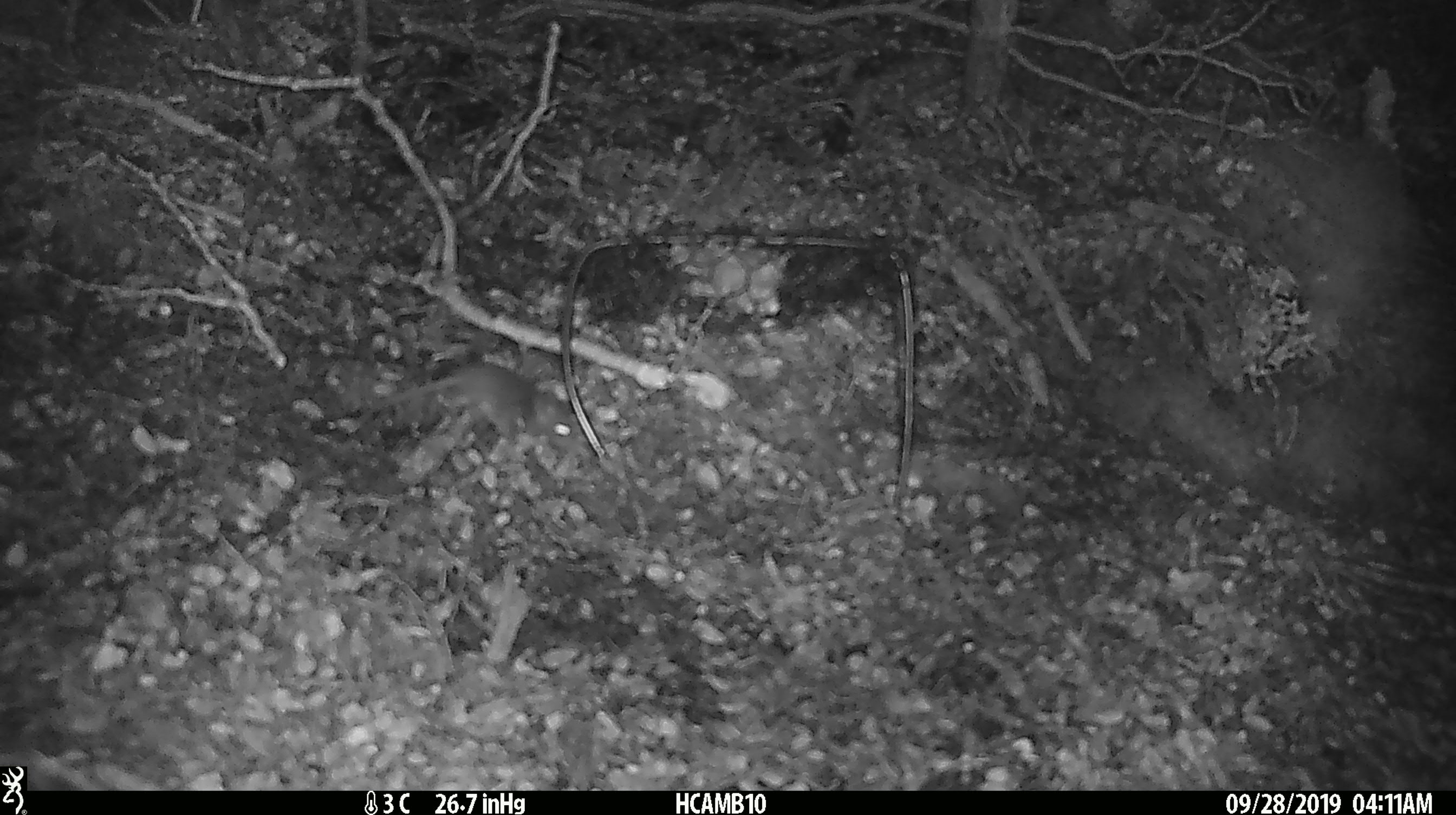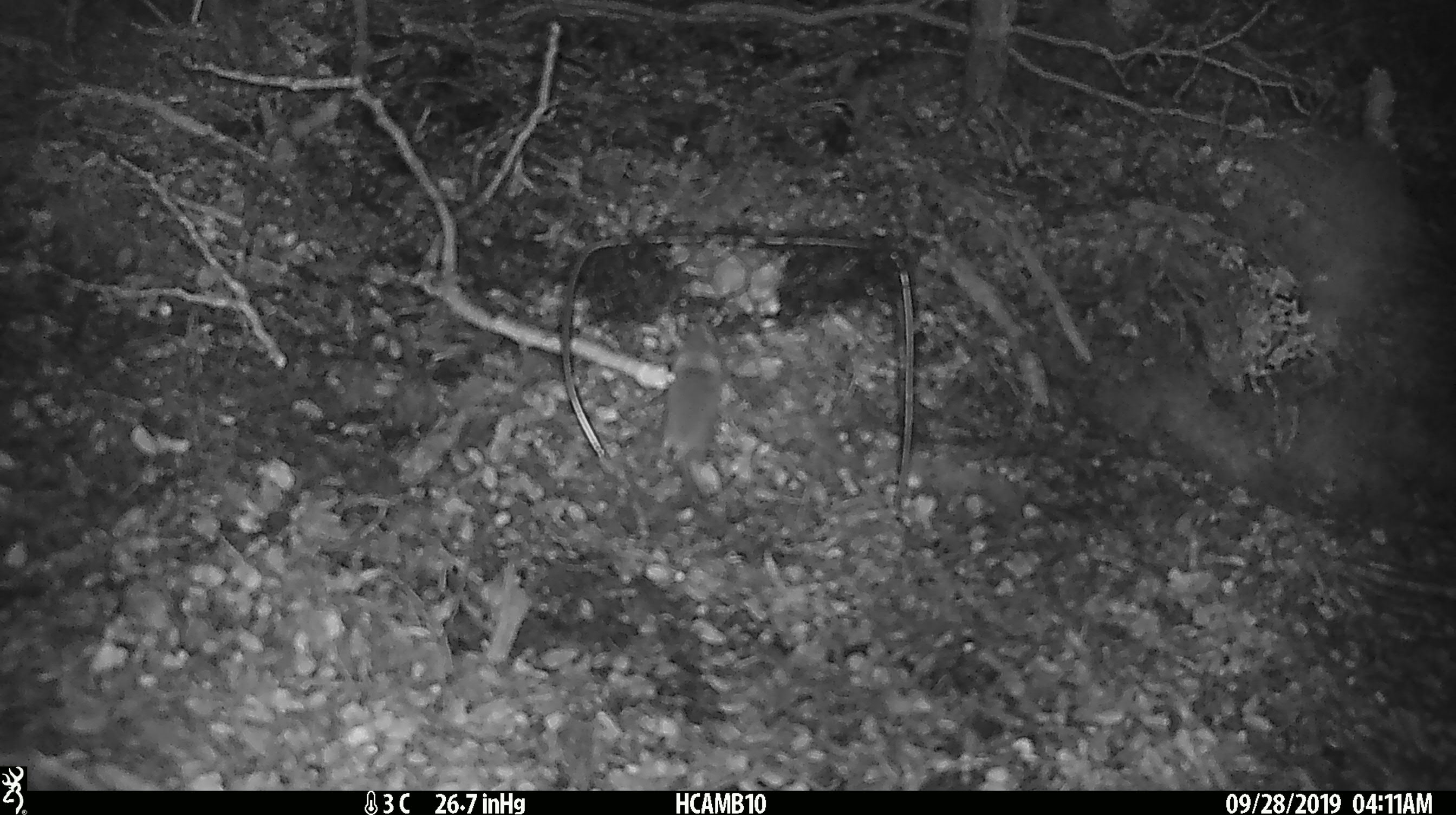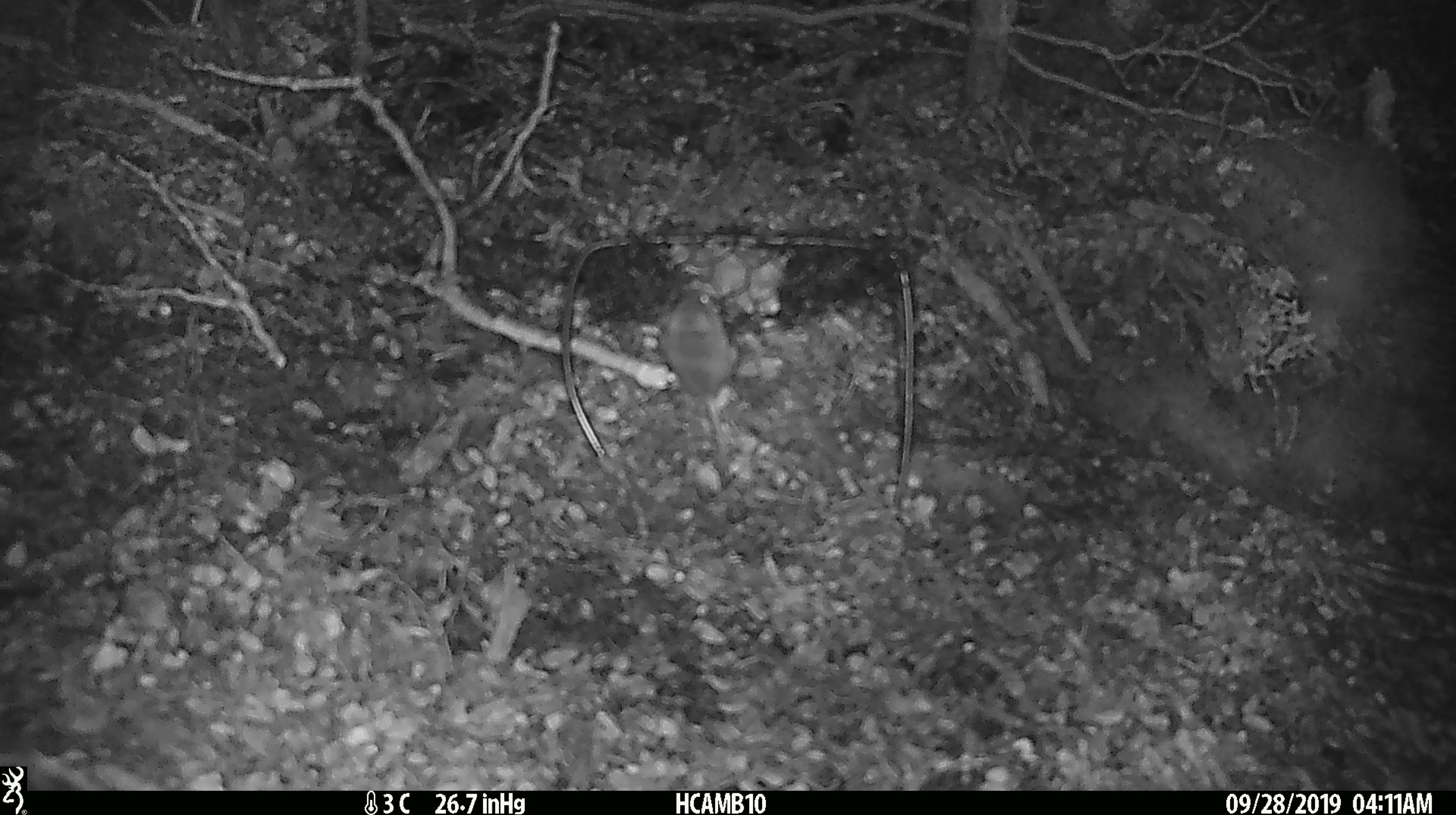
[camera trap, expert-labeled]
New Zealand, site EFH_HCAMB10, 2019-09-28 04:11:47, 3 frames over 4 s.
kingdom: Animalia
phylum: Chordata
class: Mammalia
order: Rodentia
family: Muridae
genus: Mus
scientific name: Mus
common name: mouse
Mouse (Mus).